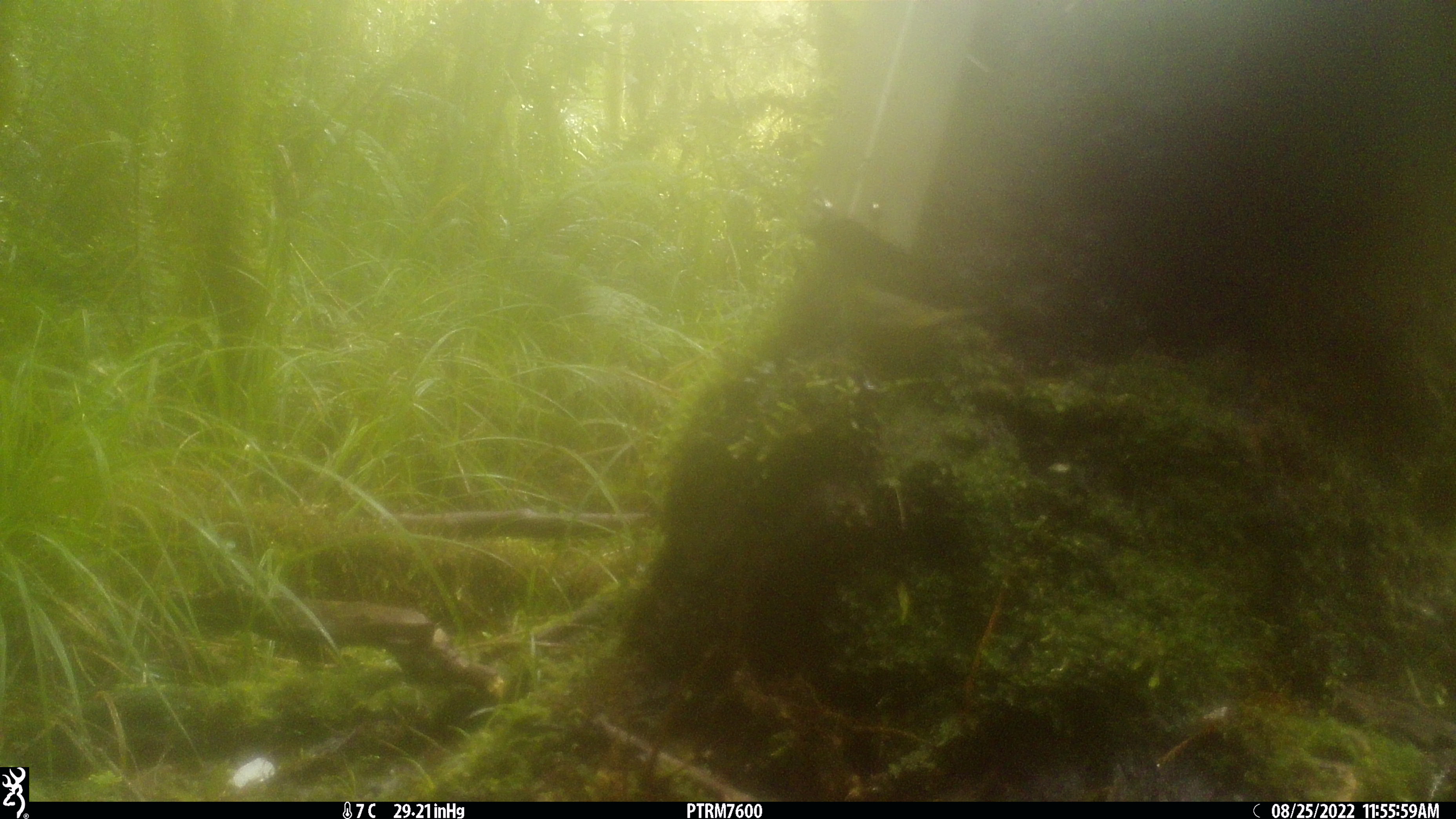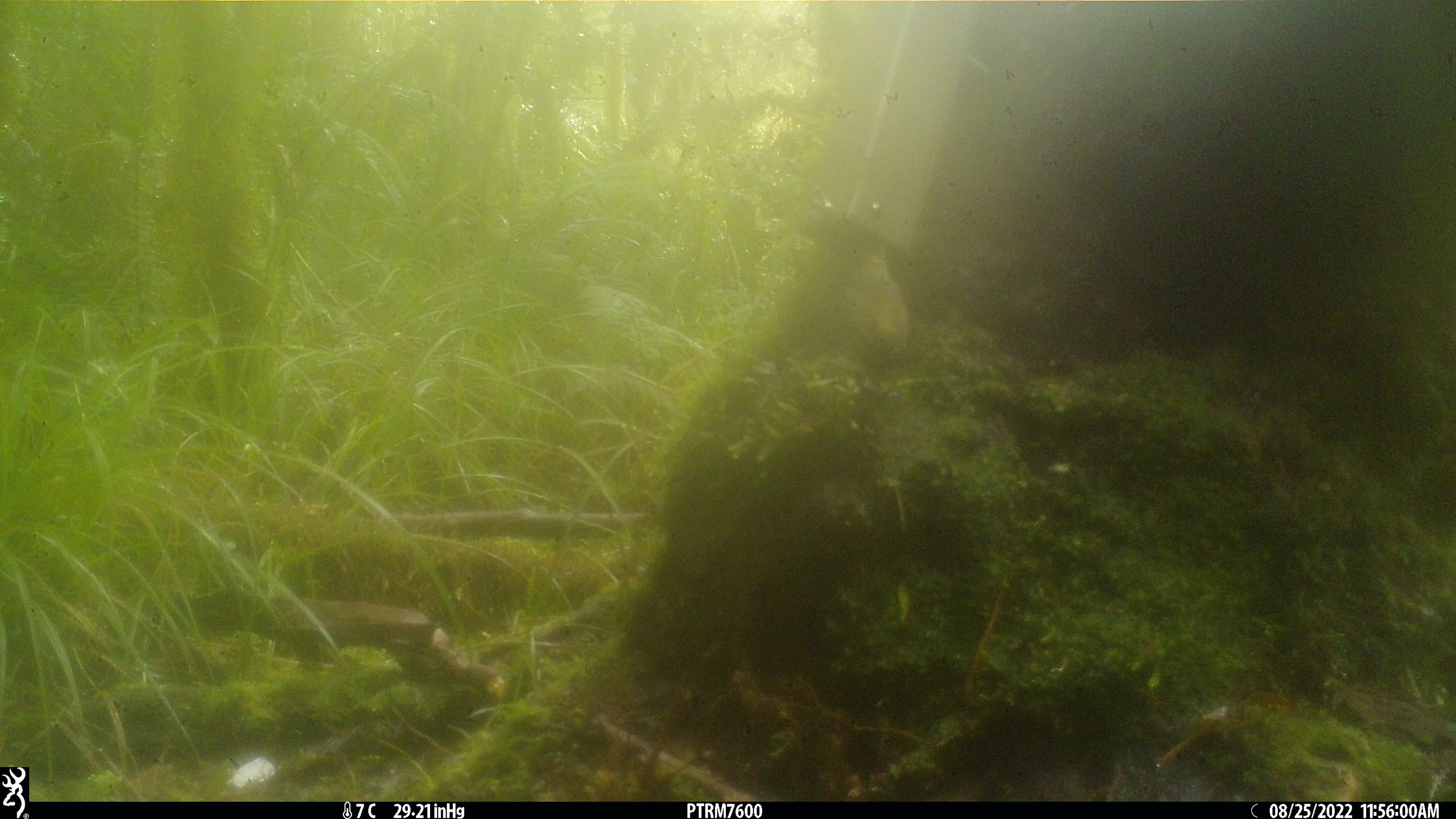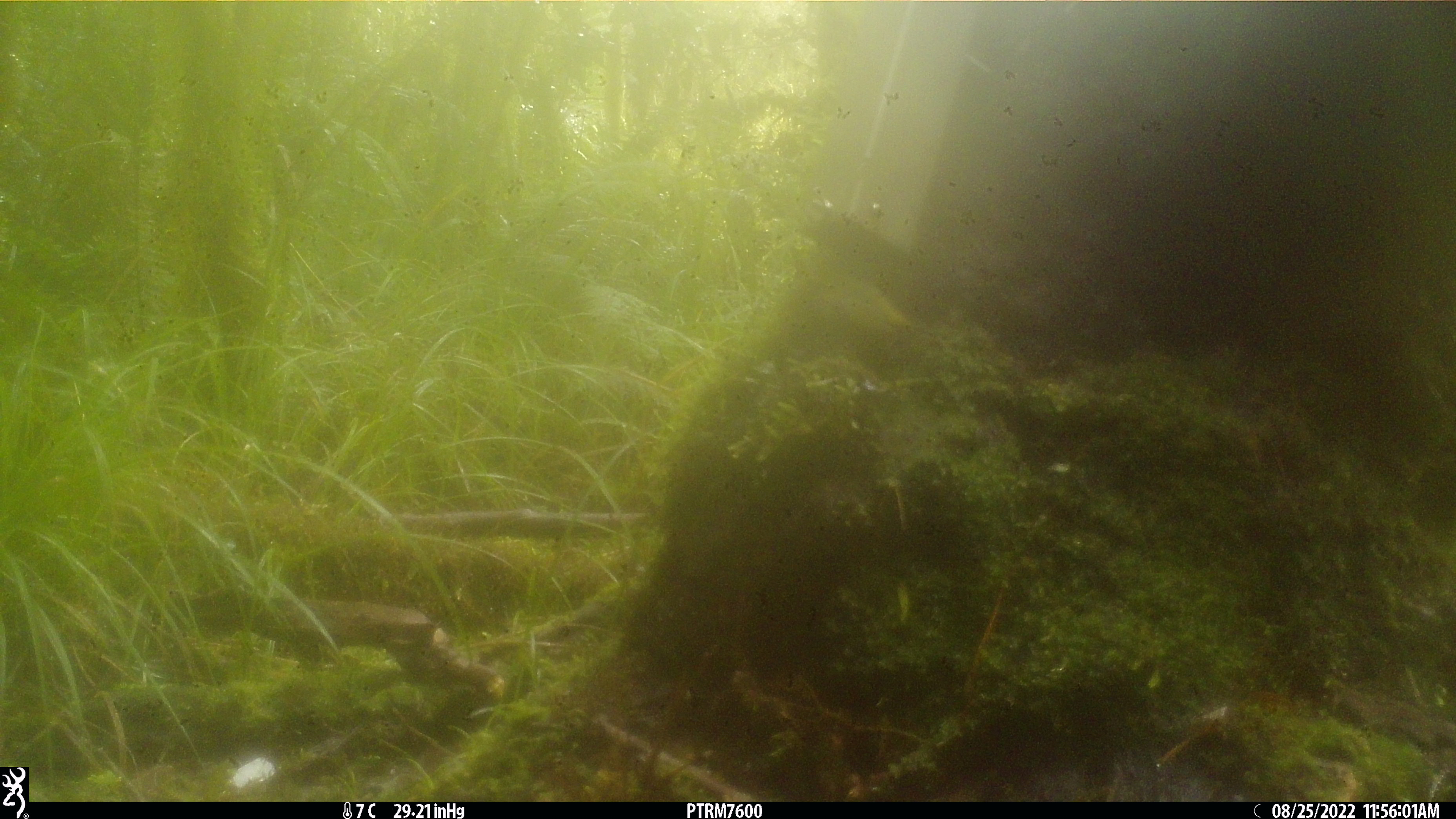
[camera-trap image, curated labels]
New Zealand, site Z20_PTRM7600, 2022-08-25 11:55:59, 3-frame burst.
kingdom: Animalia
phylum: Chordata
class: Aves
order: Passeriformes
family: Zosteropidae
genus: Zosterops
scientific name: Zosterops lateralis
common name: silvereye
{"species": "silvereye (Zosterops lateralis)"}